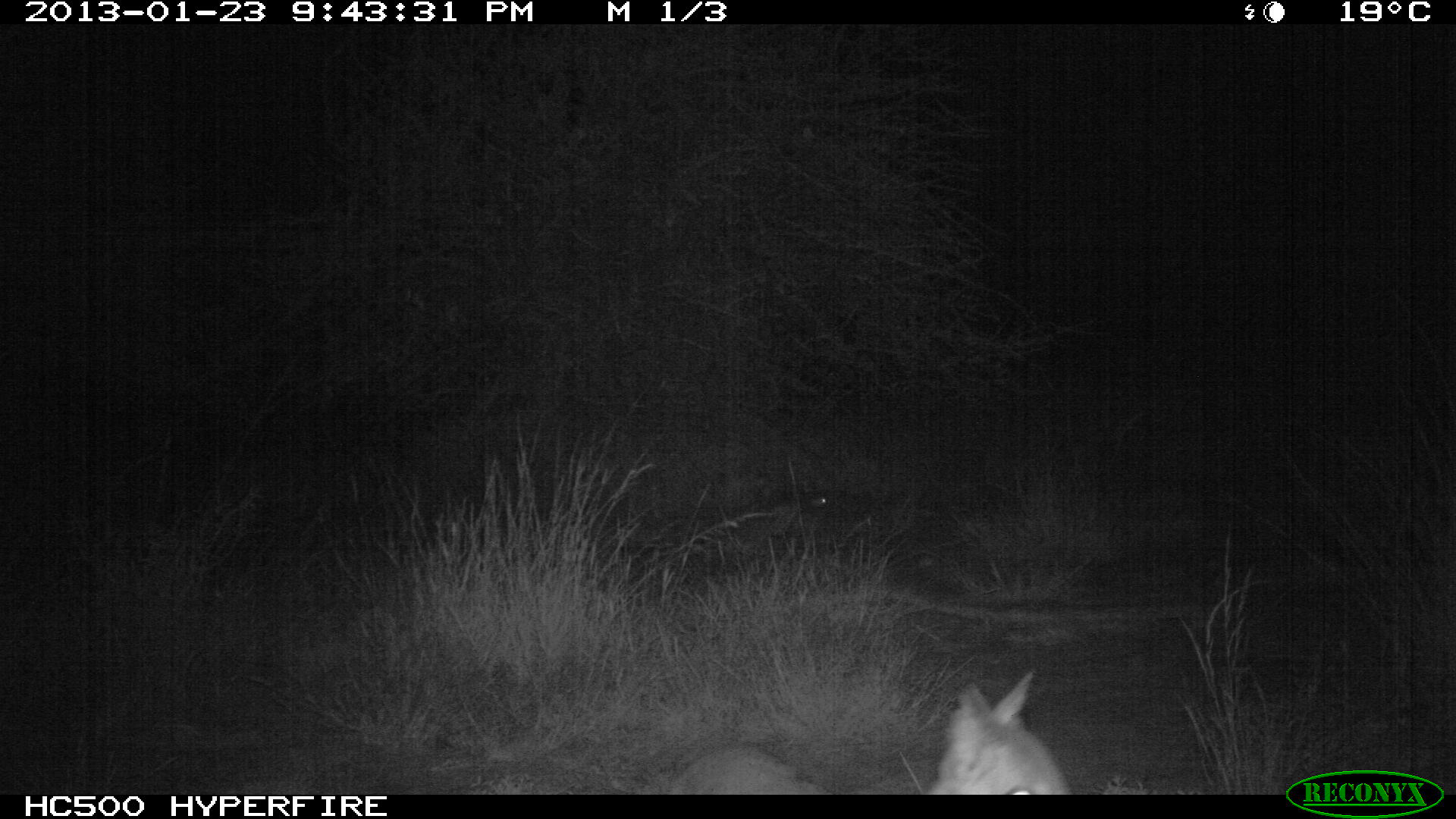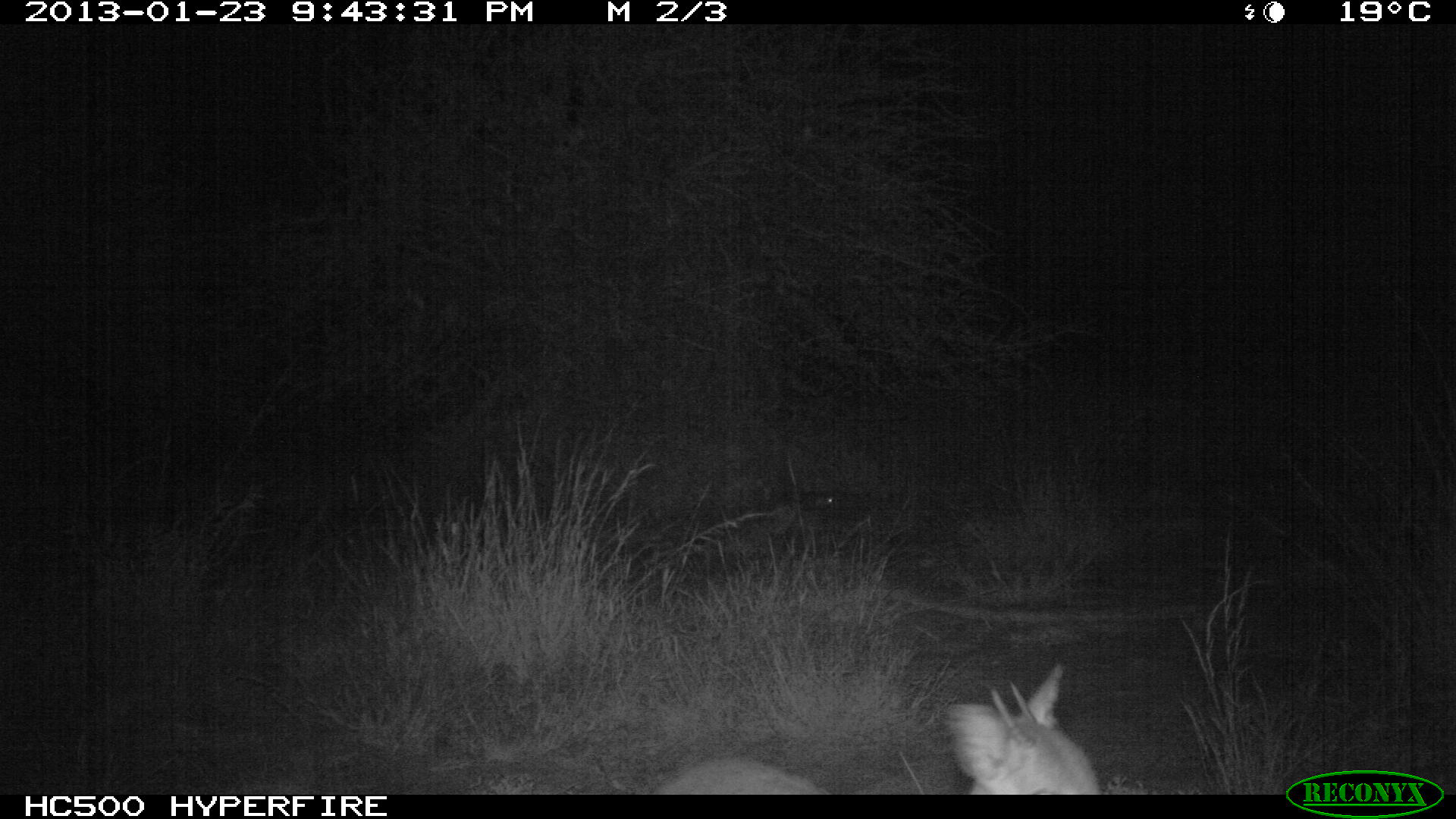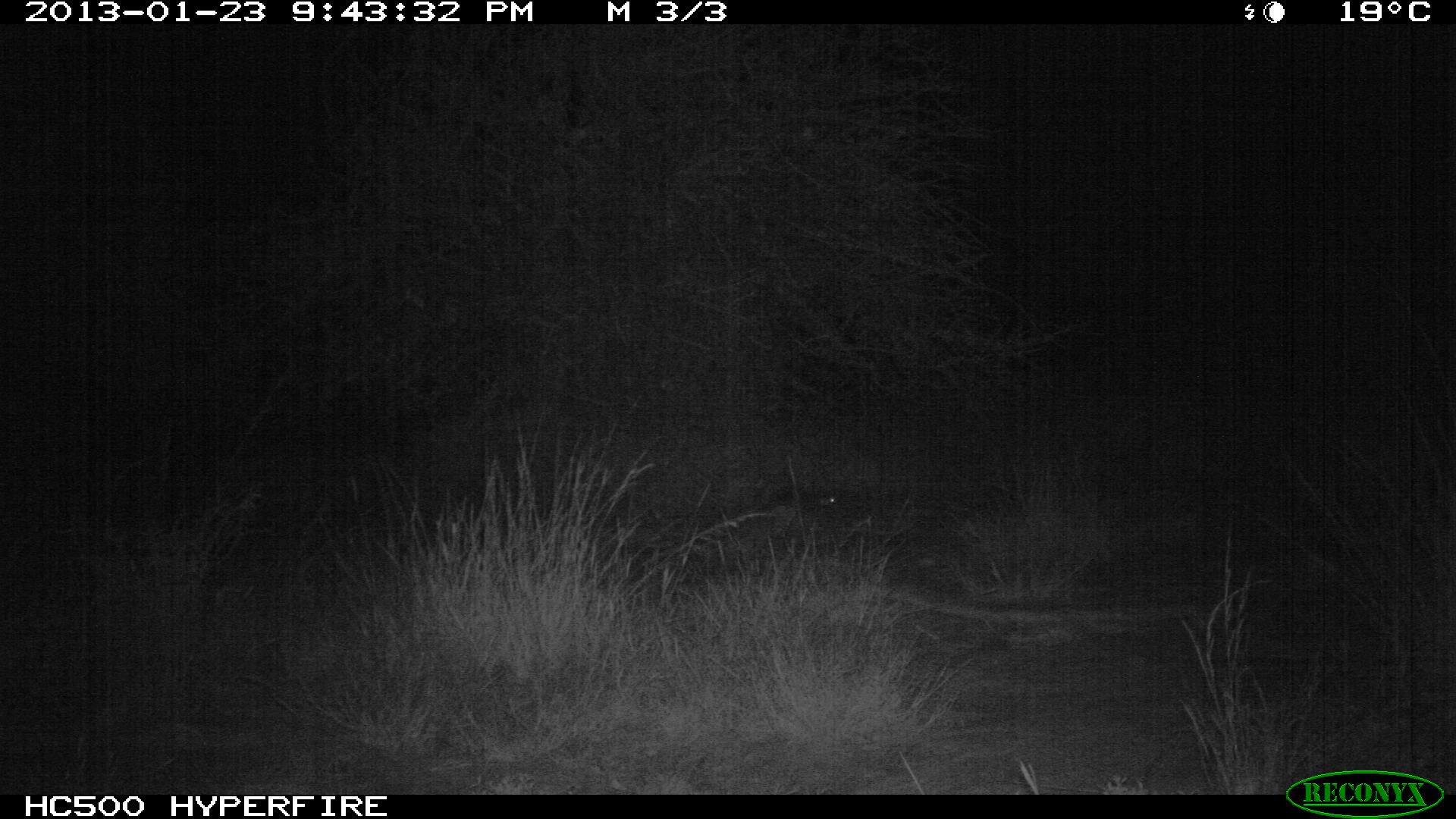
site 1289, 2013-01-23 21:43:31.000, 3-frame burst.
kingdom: Animalia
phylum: Chordata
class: Mammalia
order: Artiodactyla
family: Bovidae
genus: Madoqua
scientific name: Madoqua guentheri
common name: günther's dik-dik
Madoqua guentheri (günther's dik-dik), count 1.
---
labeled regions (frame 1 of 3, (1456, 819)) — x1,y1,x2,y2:
madoqua guentheri: 644,664,1064,787